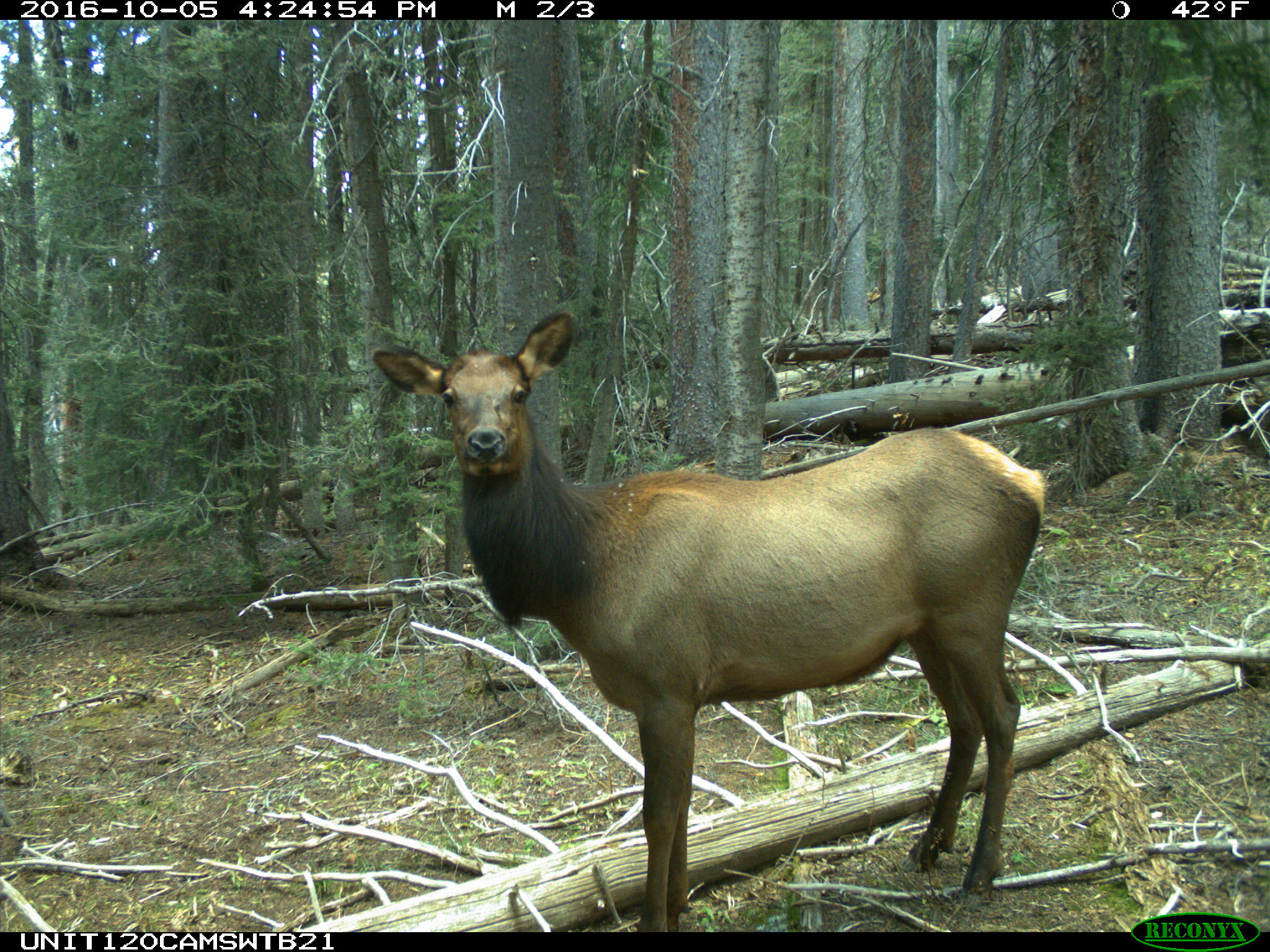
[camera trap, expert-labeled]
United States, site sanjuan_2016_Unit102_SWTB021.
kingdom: Animalia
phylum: Chordata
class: Mammalia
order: Artiodactyla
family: Cervidae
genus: Cervus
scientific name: Cervus elaphus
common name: red deer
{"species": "Cervus elaphus (red deer)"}